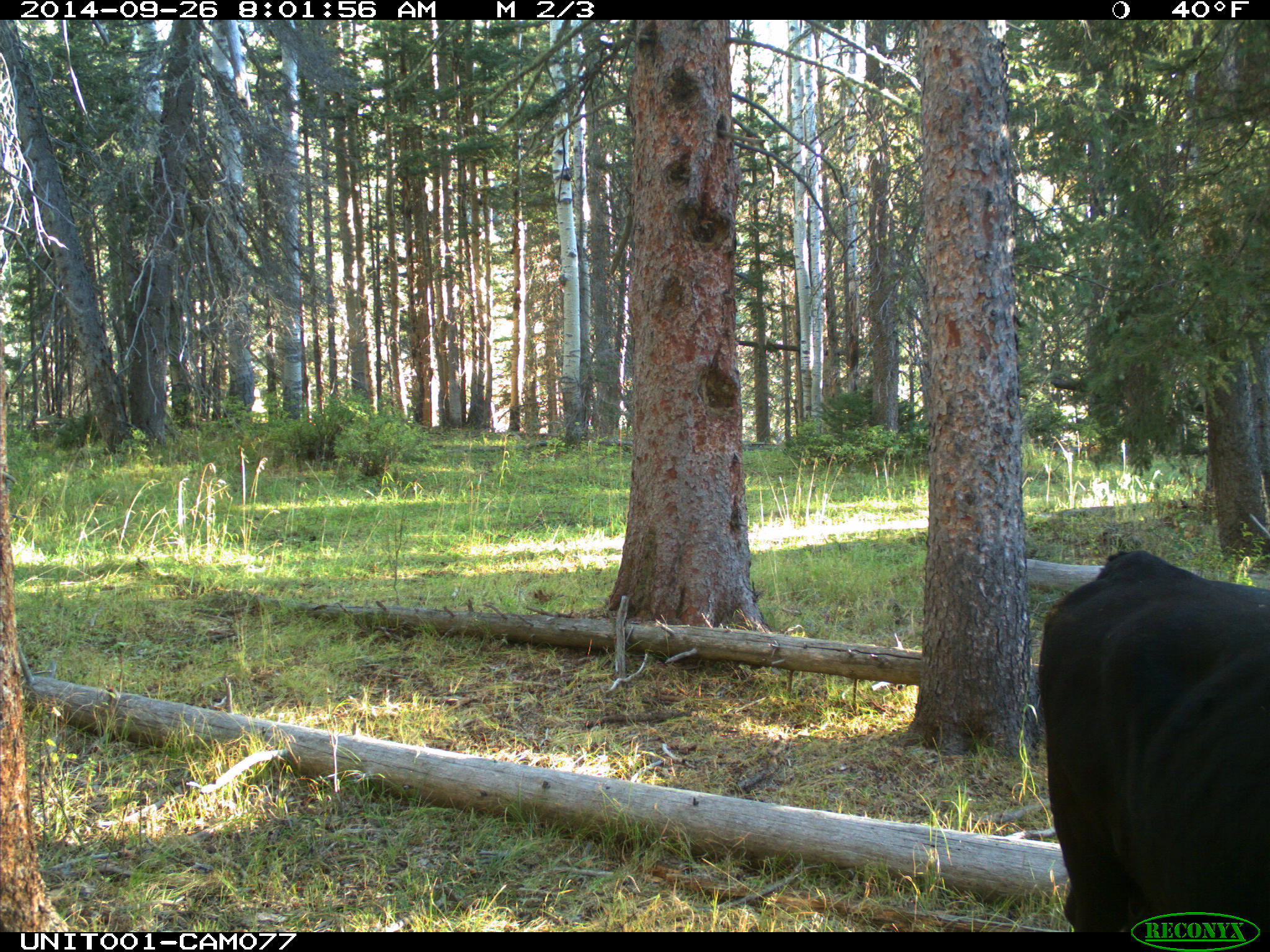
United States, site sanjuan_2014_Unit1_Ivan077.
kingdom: Animalia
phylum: Chordata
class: Mammalia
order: Artiodactyla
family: Bovidae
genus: Bos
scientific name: Bos taurus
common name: domestic cow